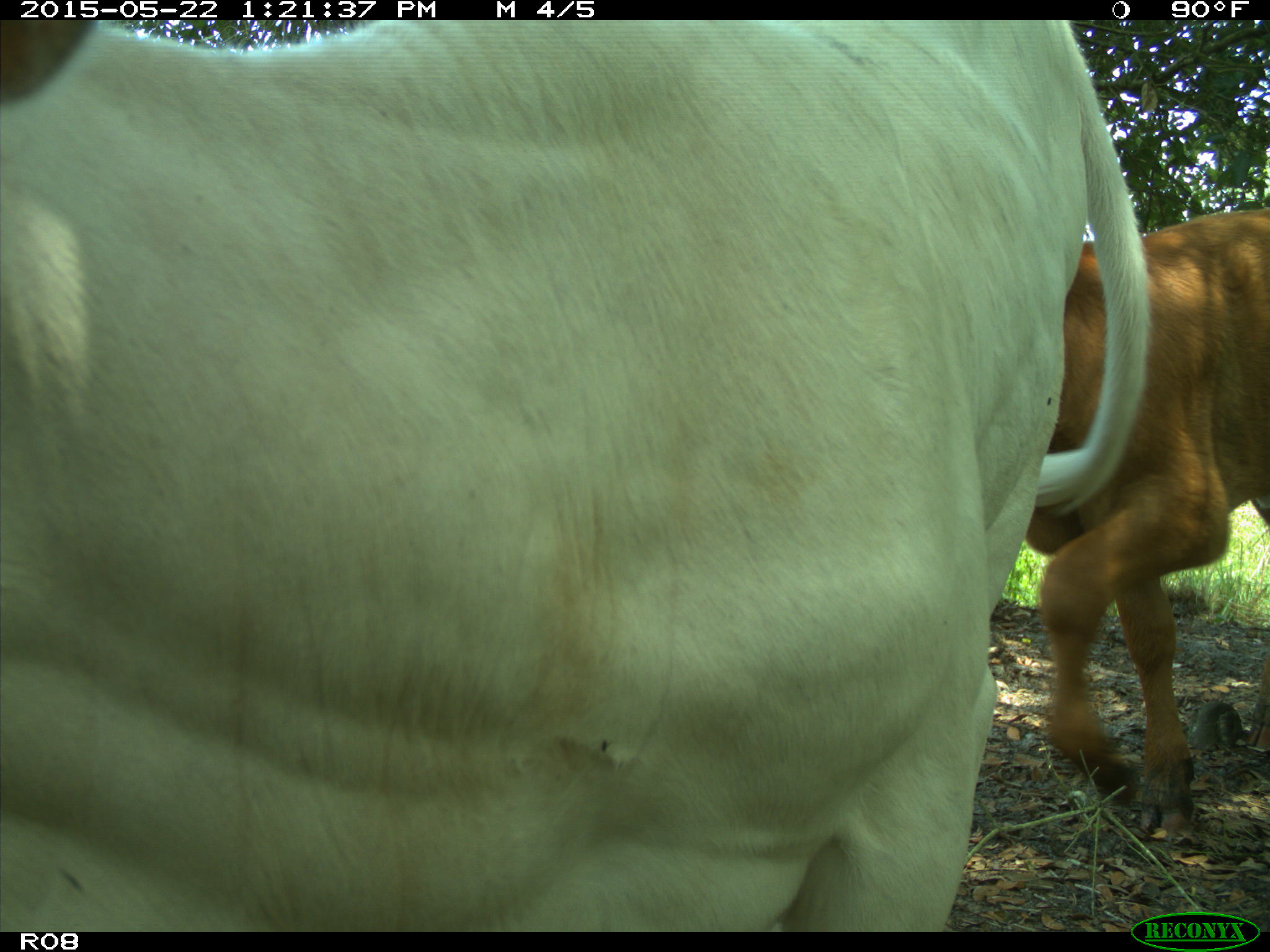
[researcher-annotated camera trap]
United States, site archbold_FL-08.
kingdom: Animalia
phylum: Chordata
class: Mammalia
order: Artiodactyla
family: Bovidae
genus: Bos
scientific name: Bos taurus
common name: domestic cow